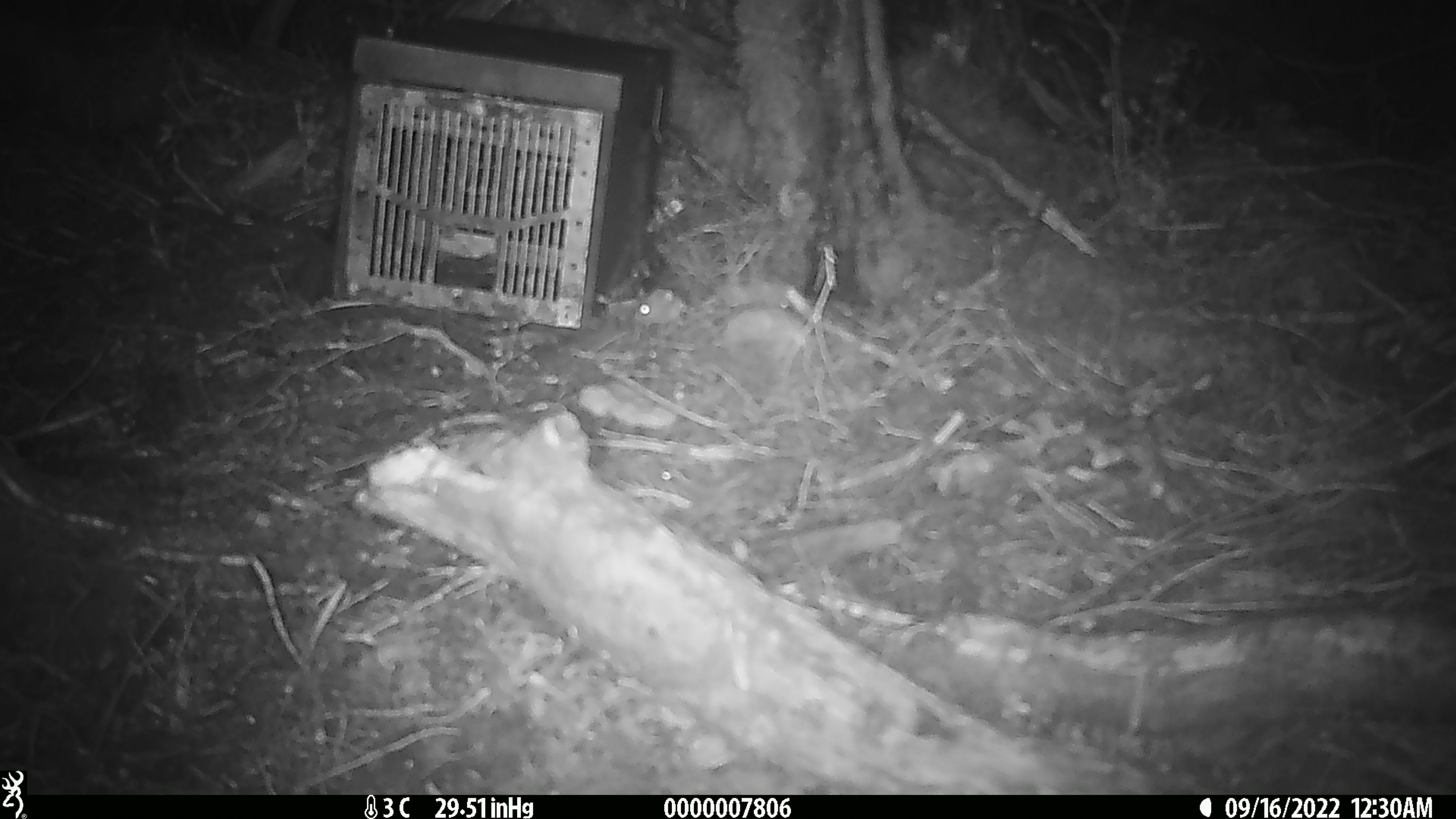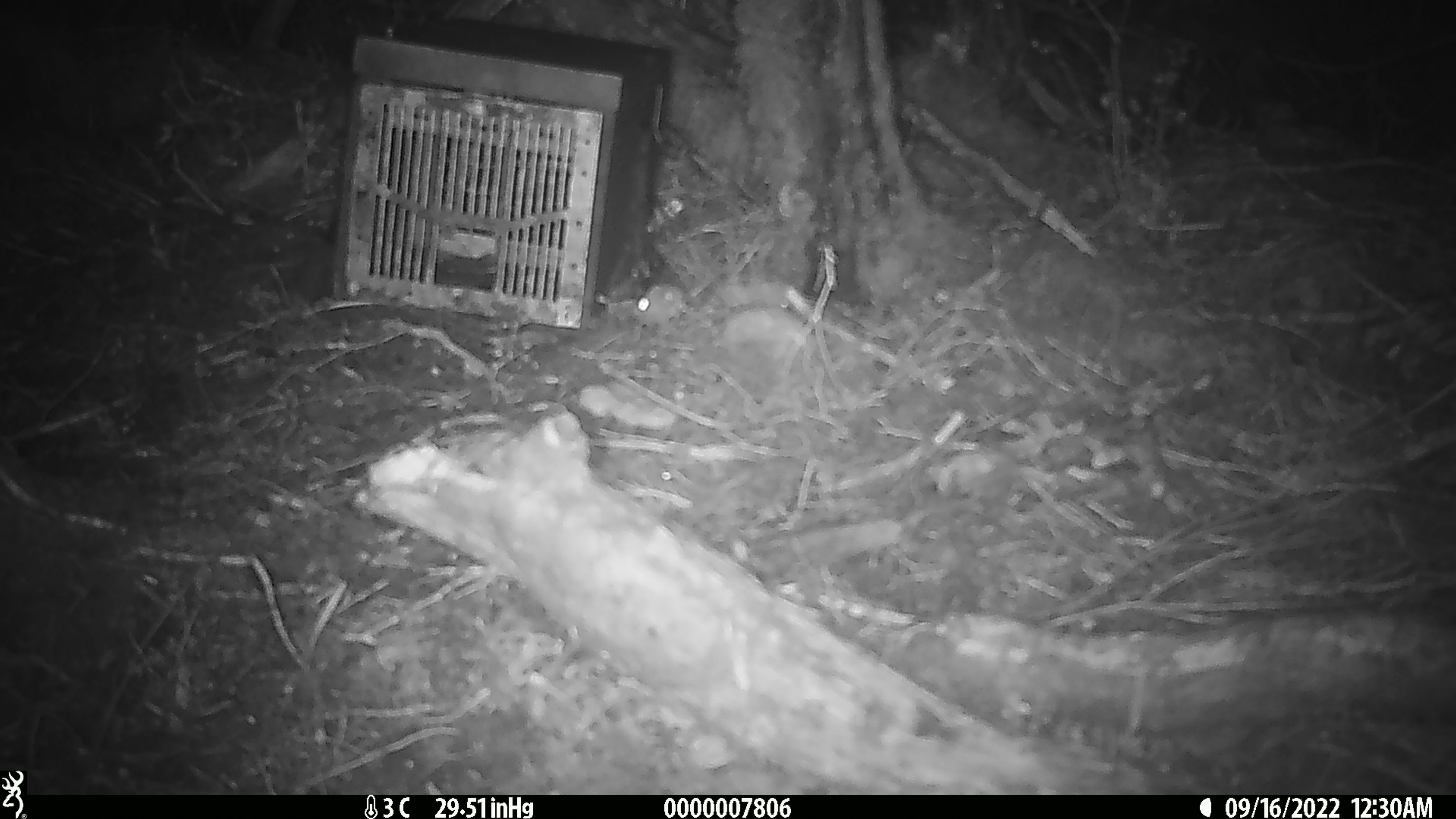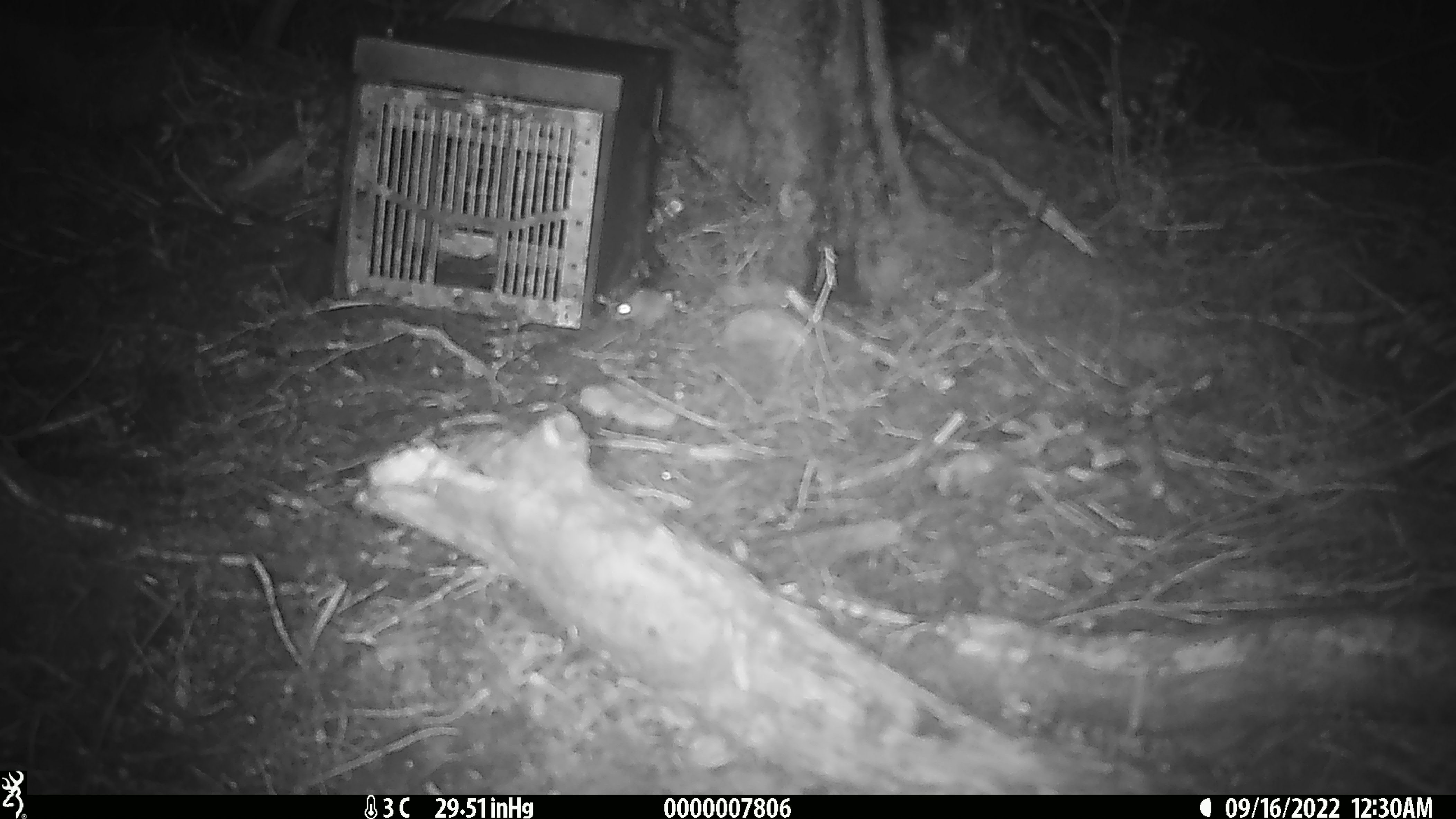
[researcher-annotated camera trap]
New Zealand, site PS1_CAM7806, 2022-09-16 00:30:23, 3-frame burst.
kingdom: Animalia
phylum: Chordata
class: Mammalia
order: Rodentia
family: Muridae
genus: Mus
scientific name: Mus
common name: mouse